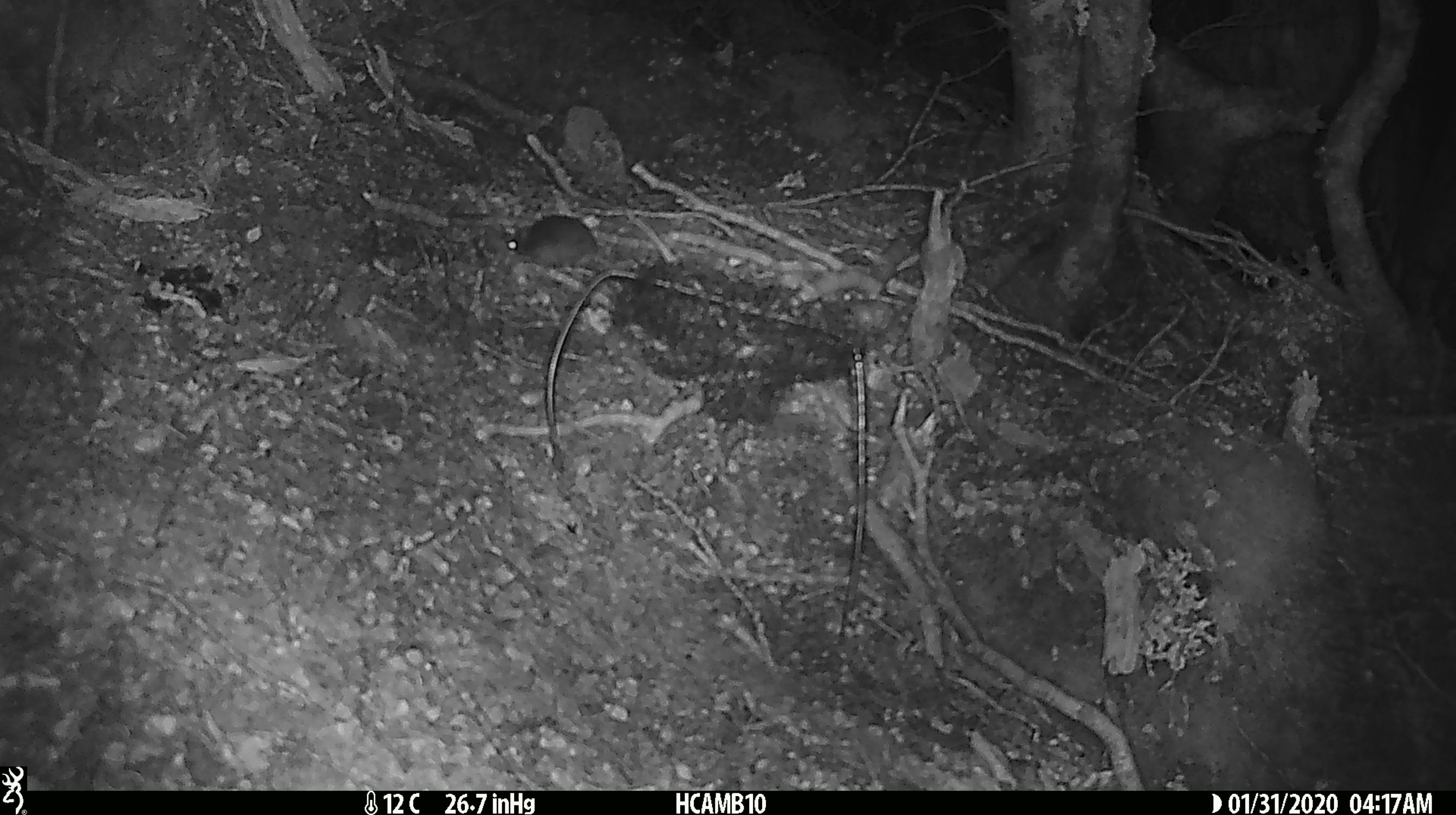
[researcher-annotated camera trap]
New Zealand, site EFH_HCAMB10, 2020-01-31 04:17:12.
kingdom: Animalia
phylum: Chordata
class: Mammalia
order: Rodentia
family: Muridae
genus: Mus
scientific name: Mus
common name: mouse